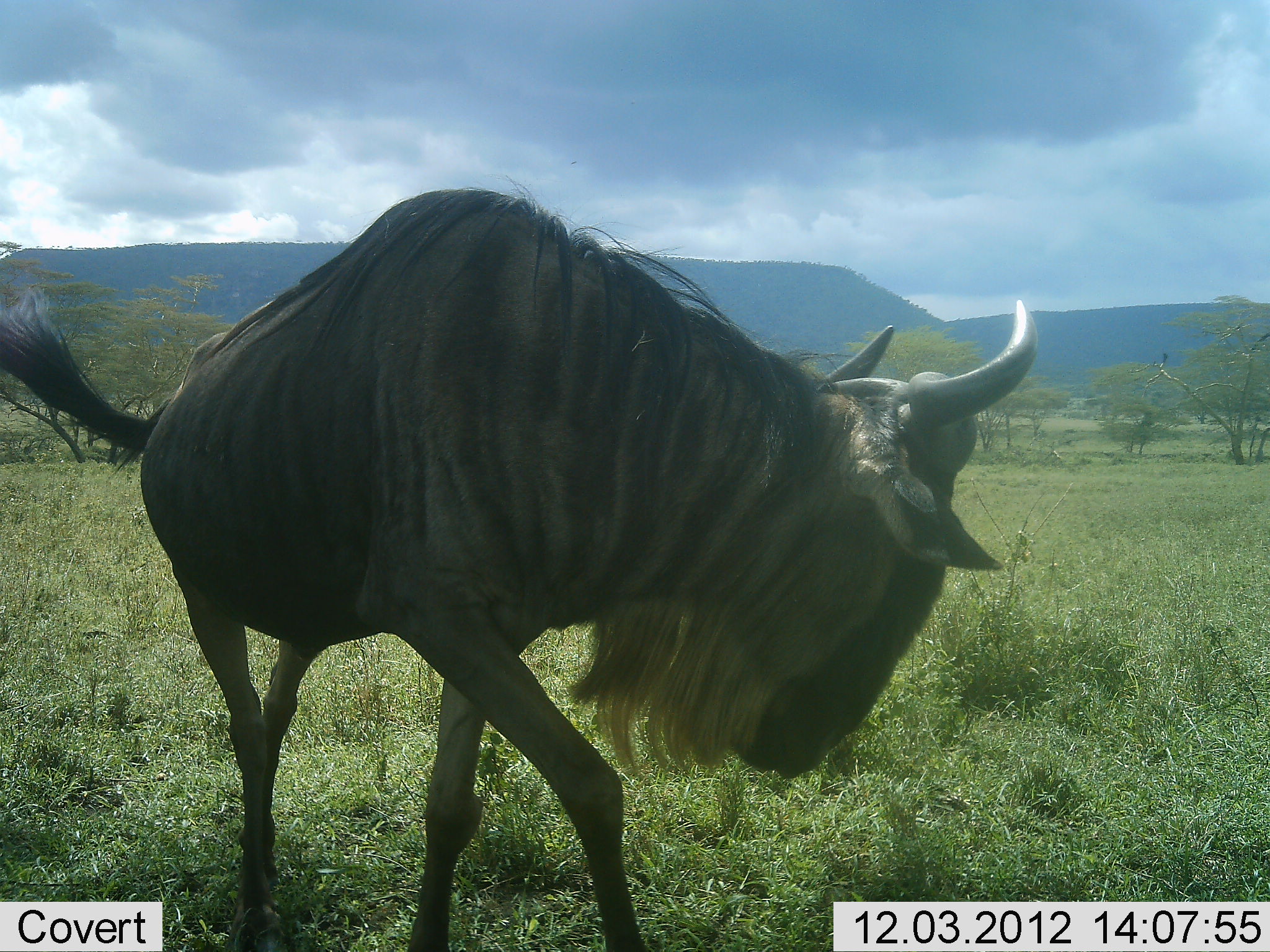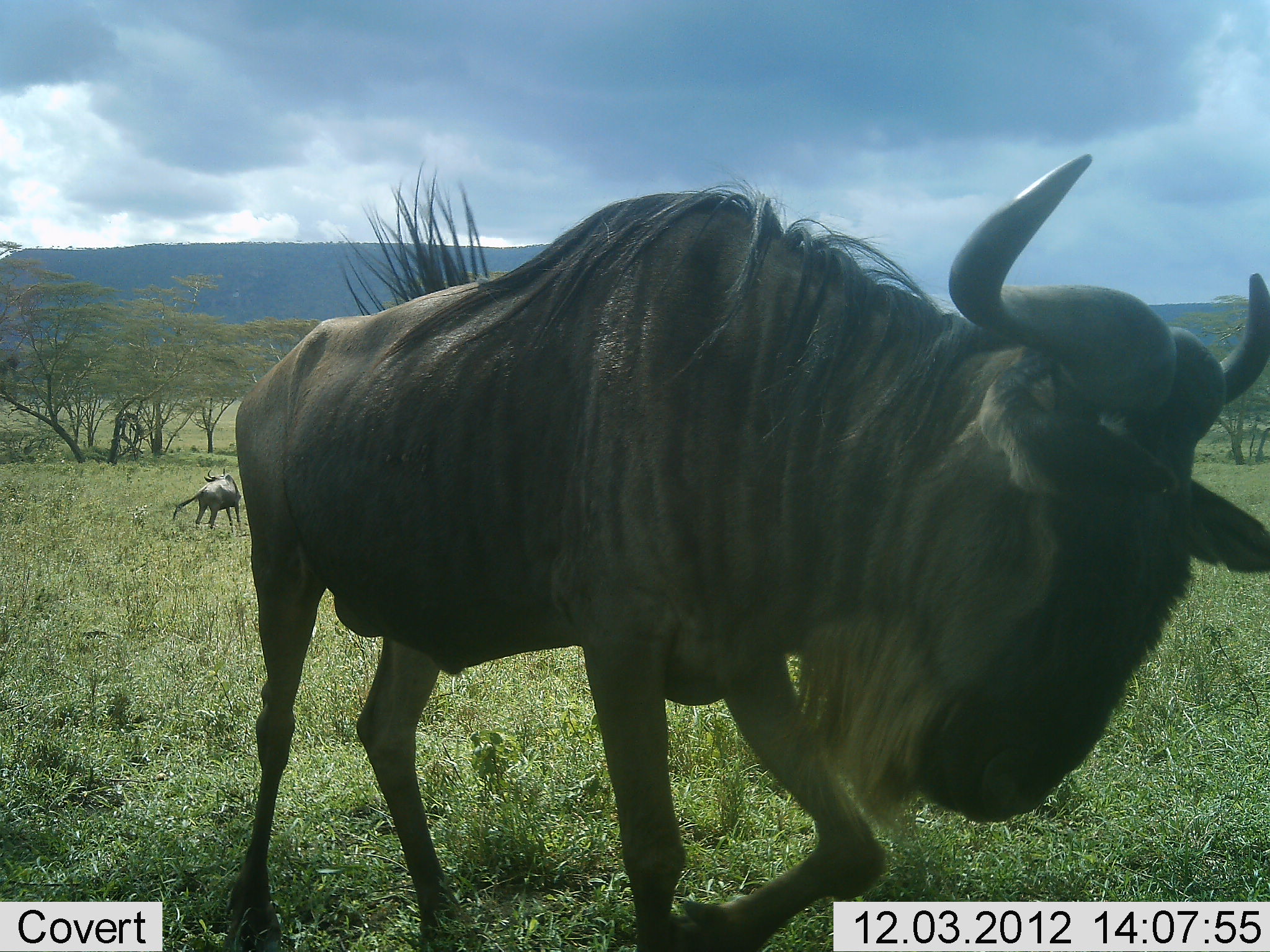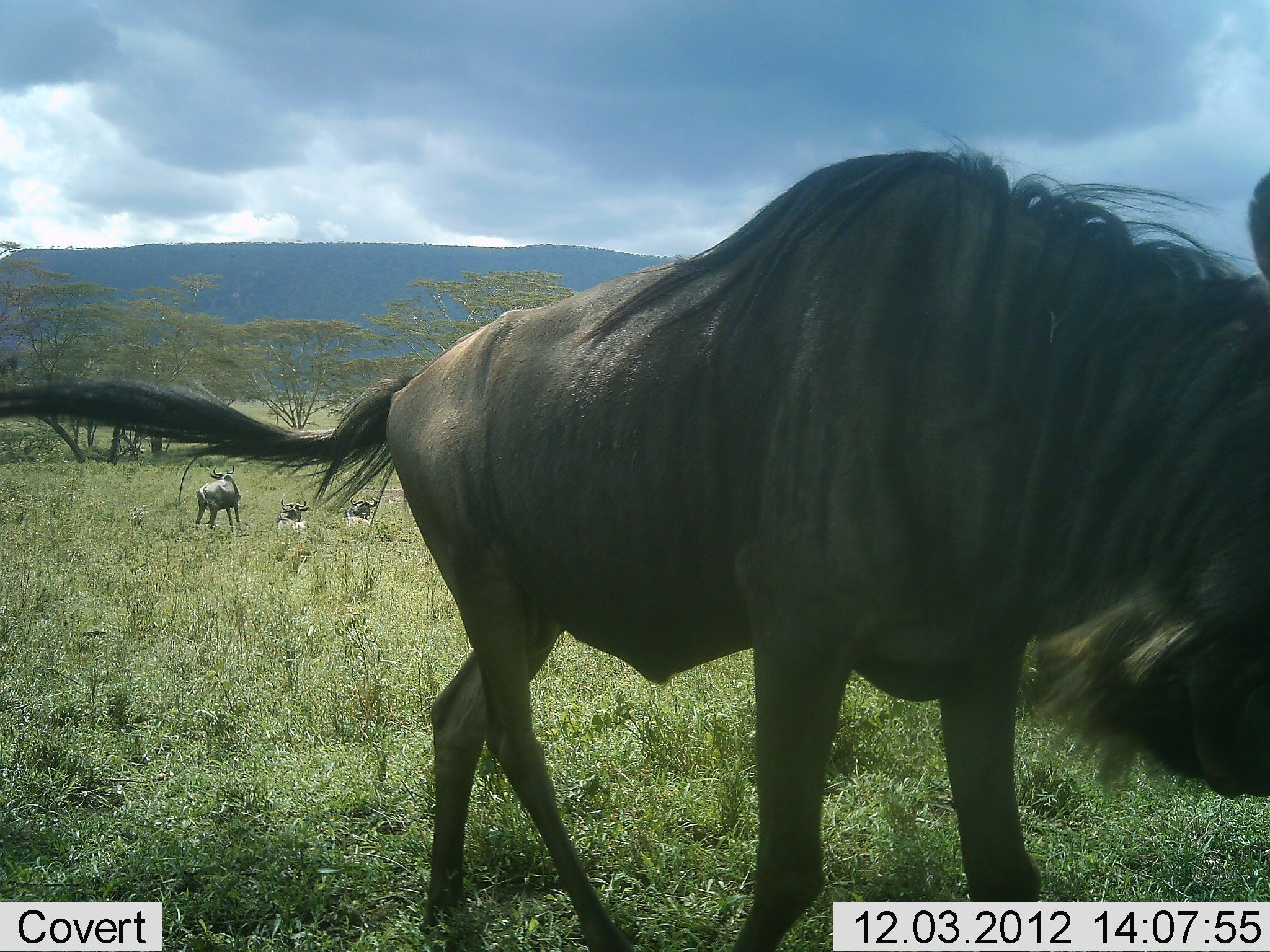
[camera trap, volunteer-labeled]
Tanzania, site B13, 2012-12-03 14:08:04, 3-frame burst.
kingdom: Animalia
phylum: Chordata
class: Mammalia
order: Artiodactyla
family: Bovidae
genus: Connochaetes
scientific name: Connochaetes taurinus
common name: blue wildebeest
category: wildebeest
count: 4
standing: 55%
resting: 82%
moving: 64%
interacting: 9%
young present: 9%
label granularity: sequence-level